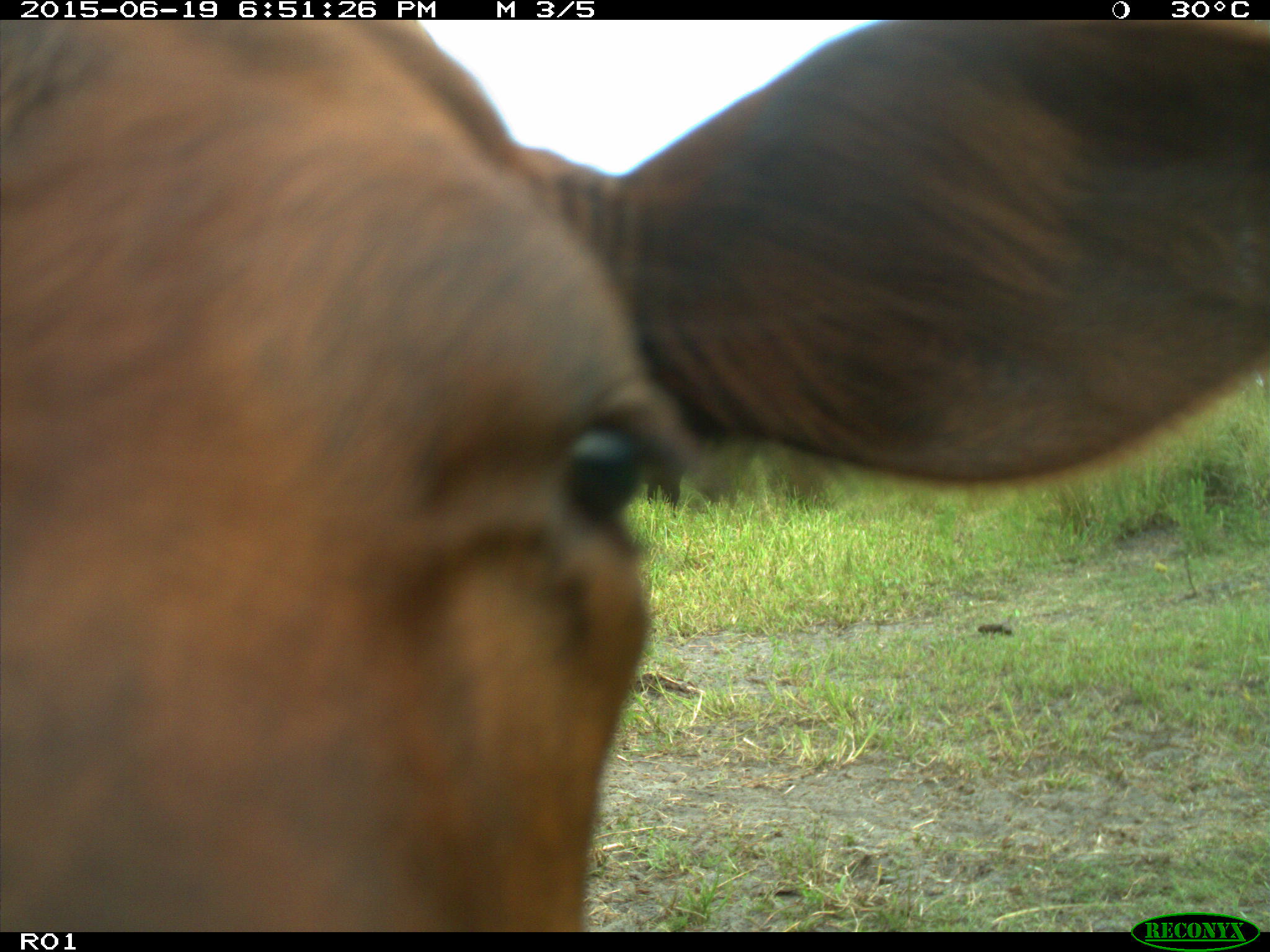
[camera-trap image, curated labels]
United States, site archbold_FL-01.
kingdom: Animalia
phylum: Chordata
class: Mammalia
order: Artiodactyla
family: Bovidae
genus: Bos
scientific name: Bos taurus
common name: domestic cow